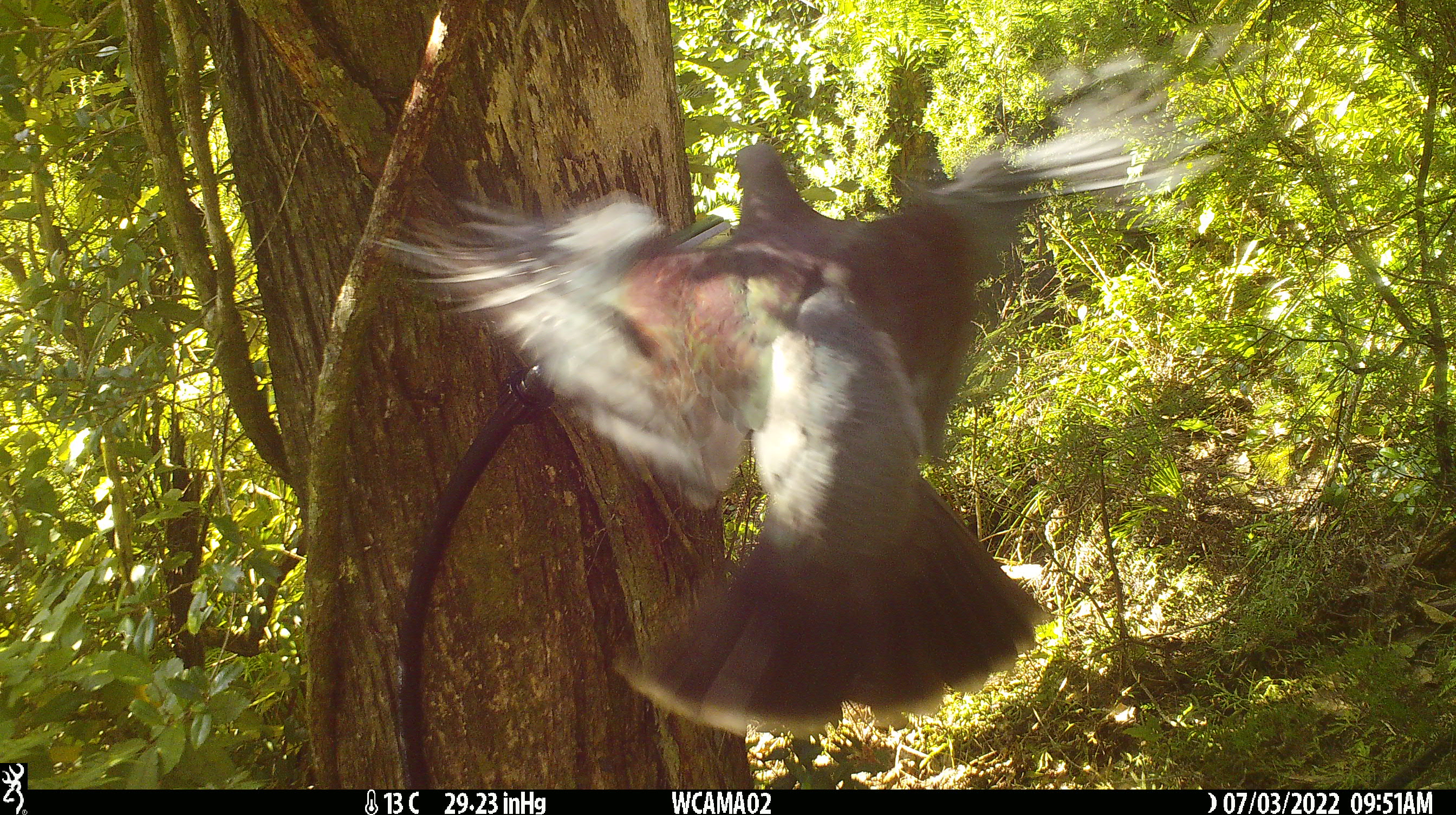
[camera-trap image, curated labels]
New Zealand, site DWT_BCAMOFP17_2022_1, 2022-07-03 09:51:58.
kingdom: Animalia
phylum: Chordata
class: Aves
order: Columbiformes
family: Columbidae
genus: Hemiphaga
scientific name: Hemiphaga novaeseelandiae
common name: new zealand pigeon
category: kereru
Kereru (new zealand pigeon) (Hemiphaga novaeseelandiae).